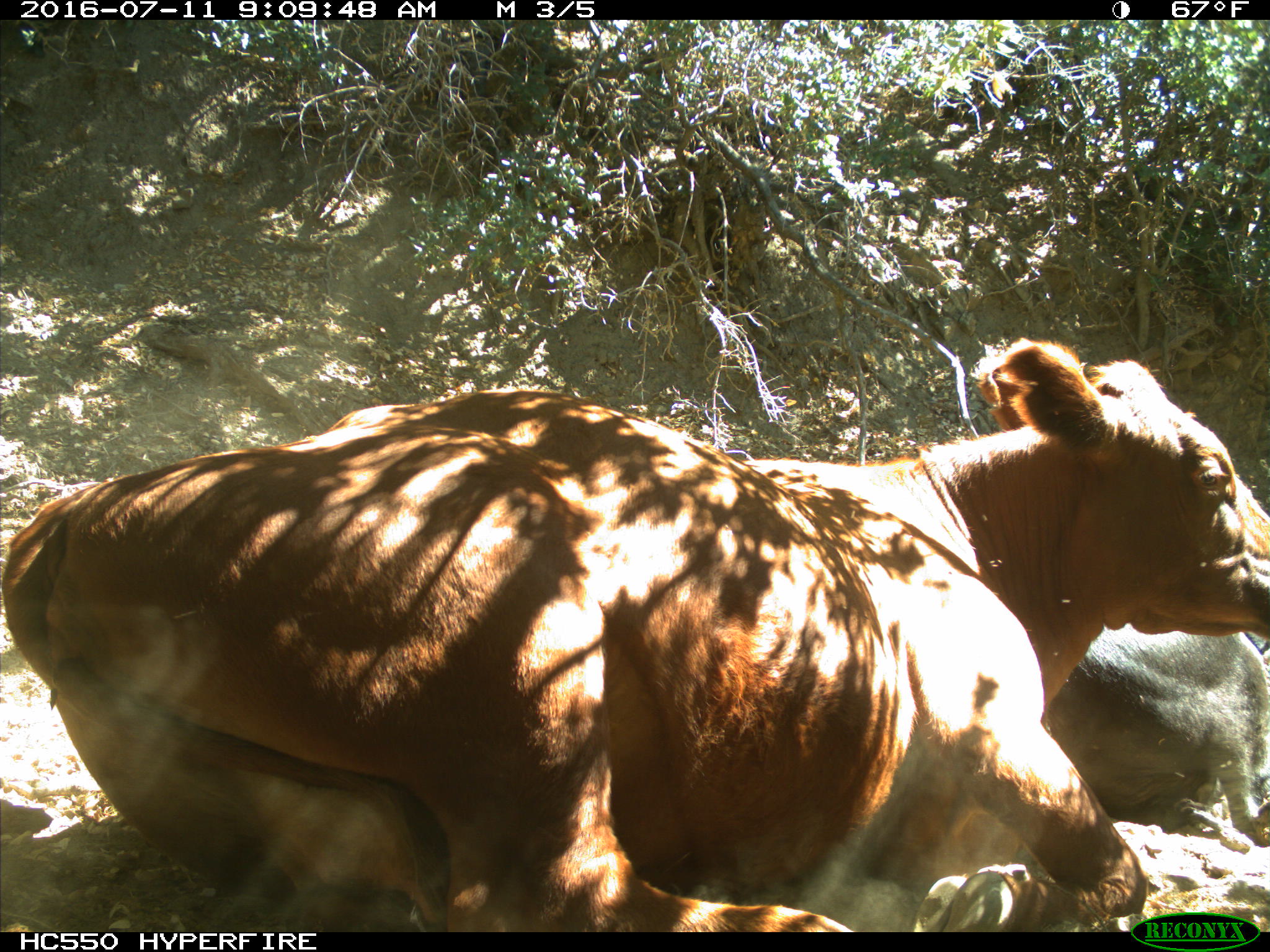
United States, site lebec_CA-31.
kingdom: Animalia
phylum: Chordata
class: Mammalia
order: Artiodactyla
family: Bovidae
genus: Bos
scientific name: Bos taurus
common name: domestic cow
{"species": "Bos taurus (domestic cow)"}